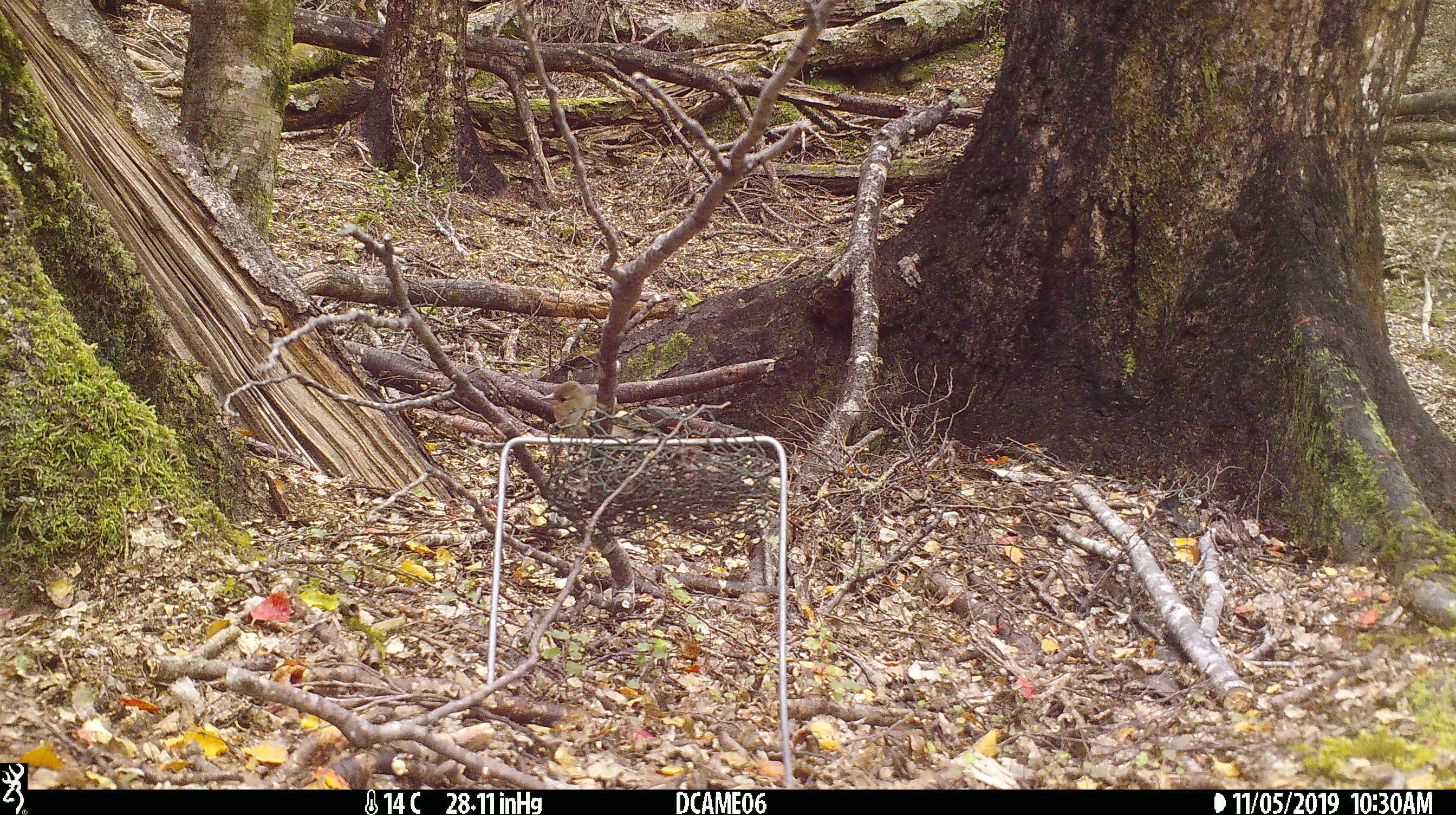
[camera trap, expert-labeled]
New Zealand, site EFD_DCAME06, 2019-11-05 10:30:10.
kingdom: Animalia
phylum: Chordata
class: Aves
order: Passeriformes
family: Fringillidae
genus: Fringilla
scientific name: Fringilla coelebs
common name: common chaffinch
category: chaffinch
Chaffinch (common chaffinch) (Fringilla coelebs).